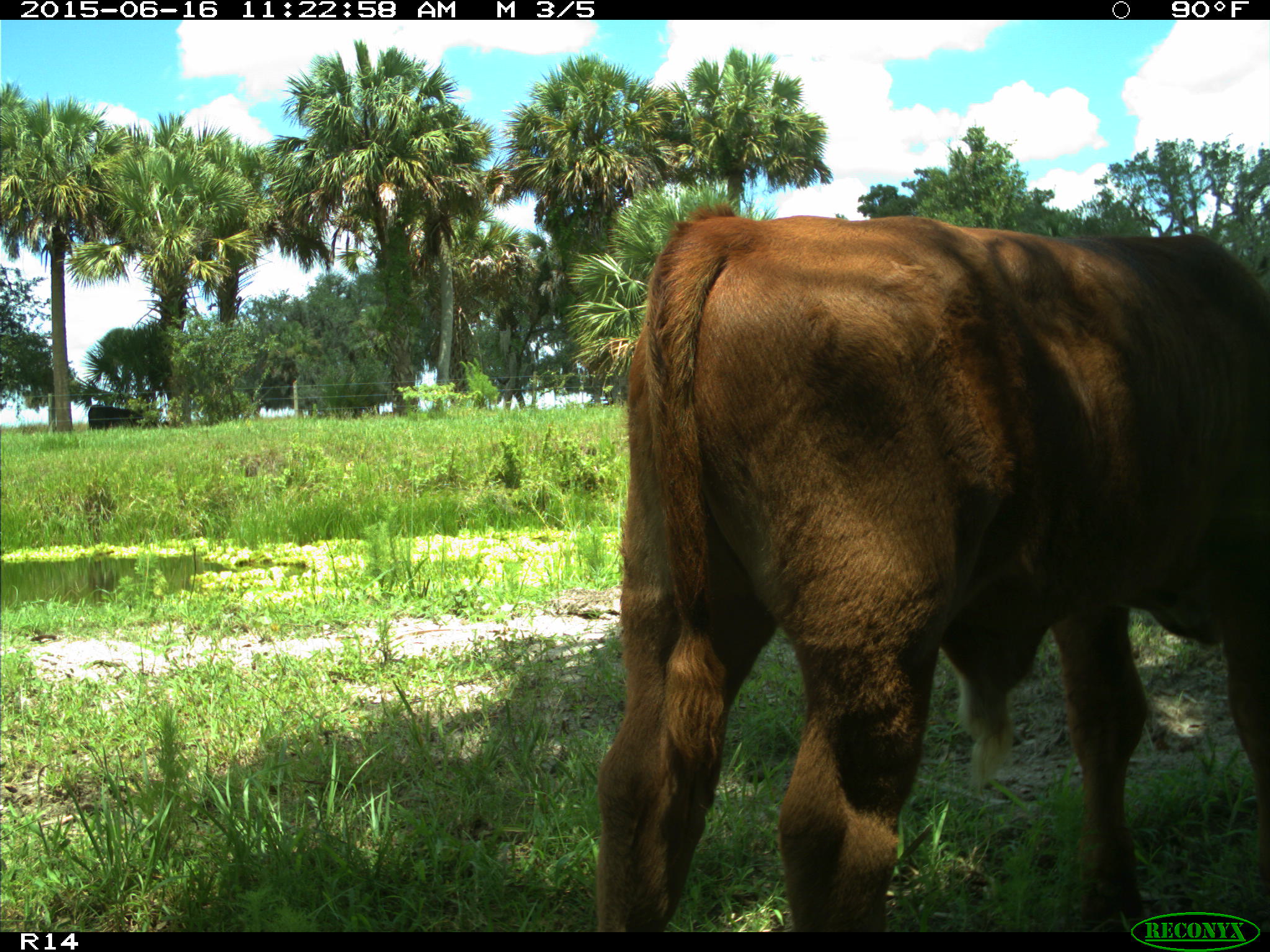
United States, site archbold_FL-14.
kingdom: Animalia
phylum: Chordata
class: Mammalia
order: Artiodactyla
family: Bovidae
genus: Bos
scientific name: Bos taurus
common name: domestic cow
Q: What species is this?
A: Bos taurus (domestic cow).